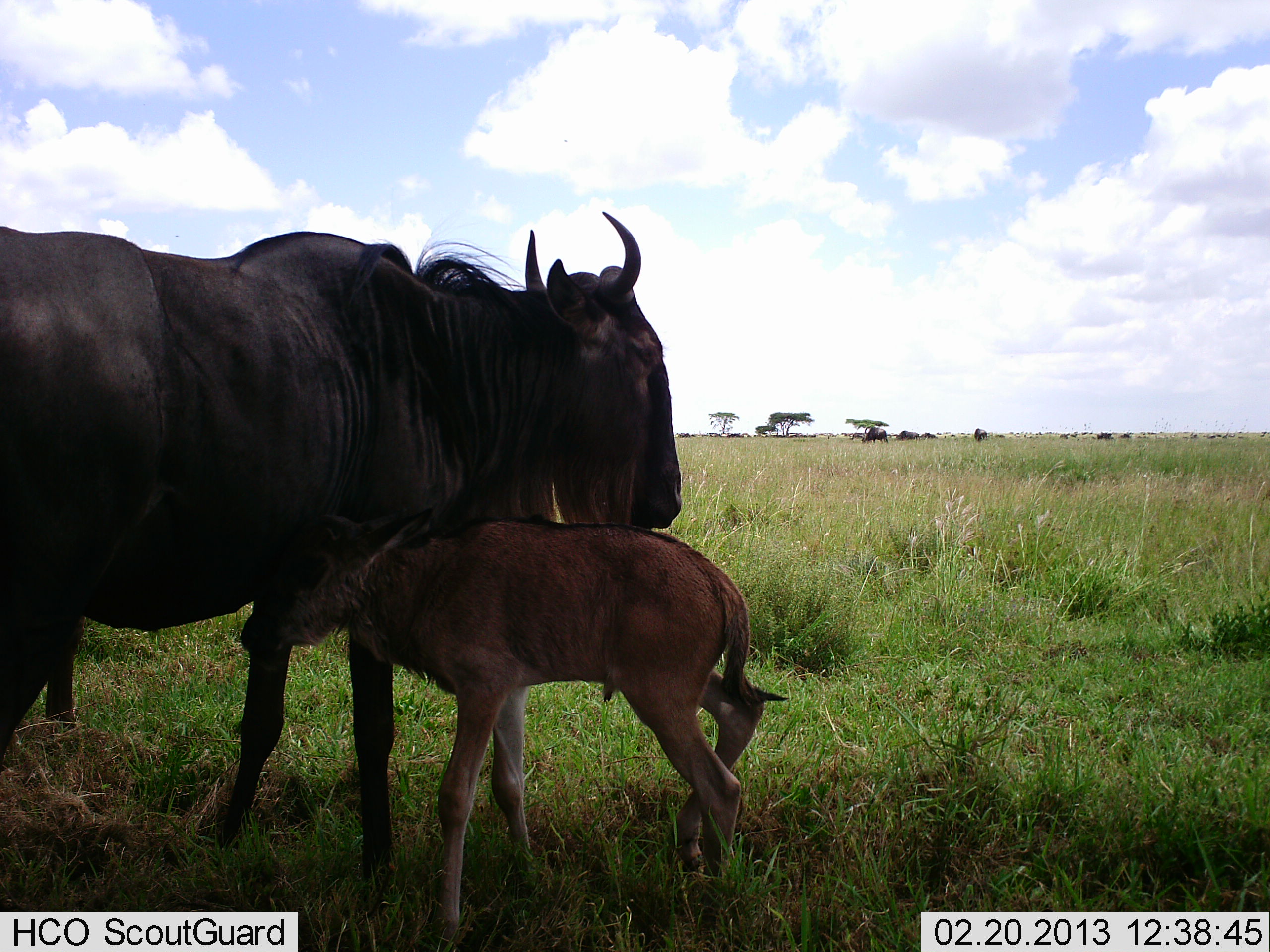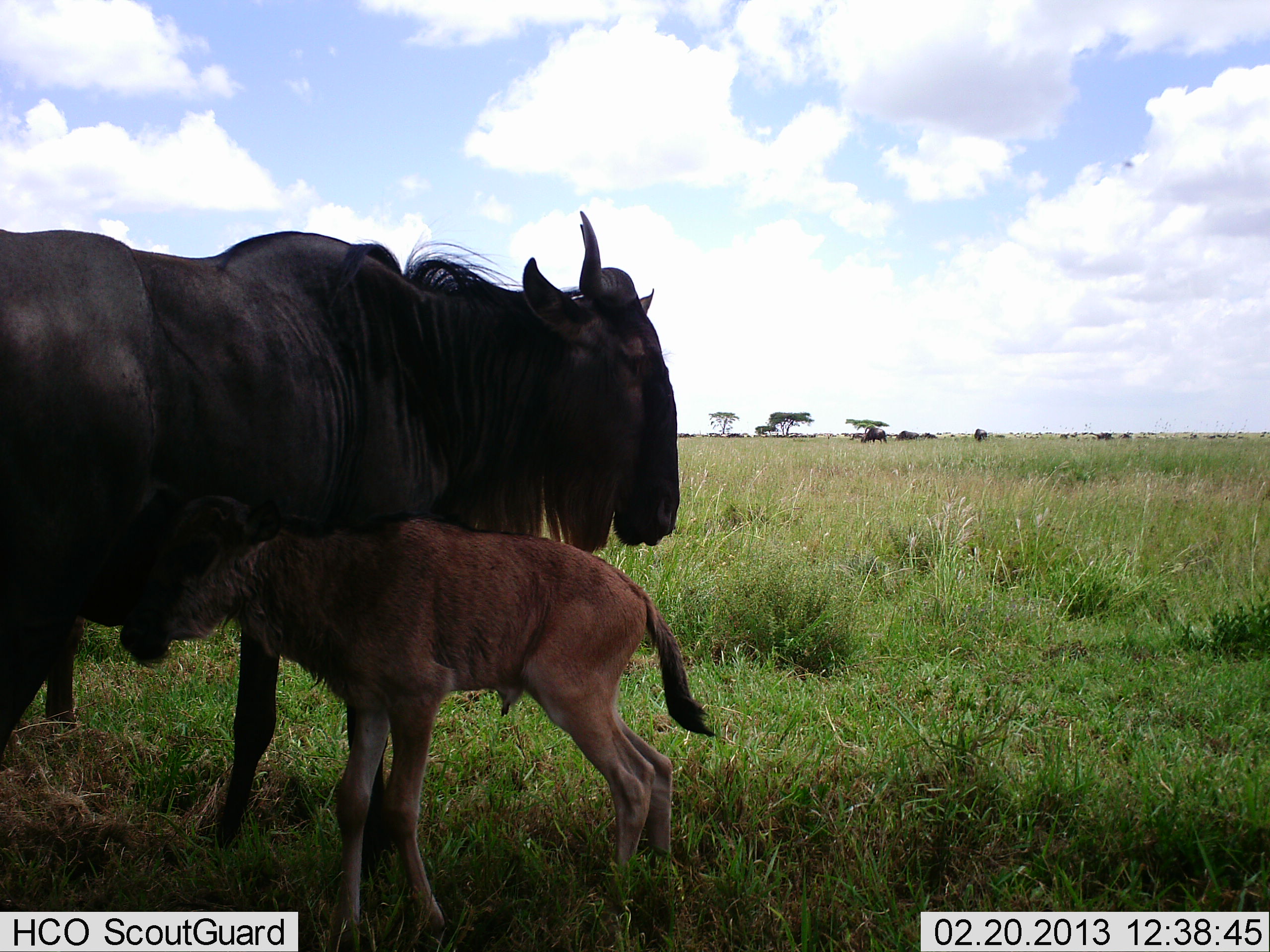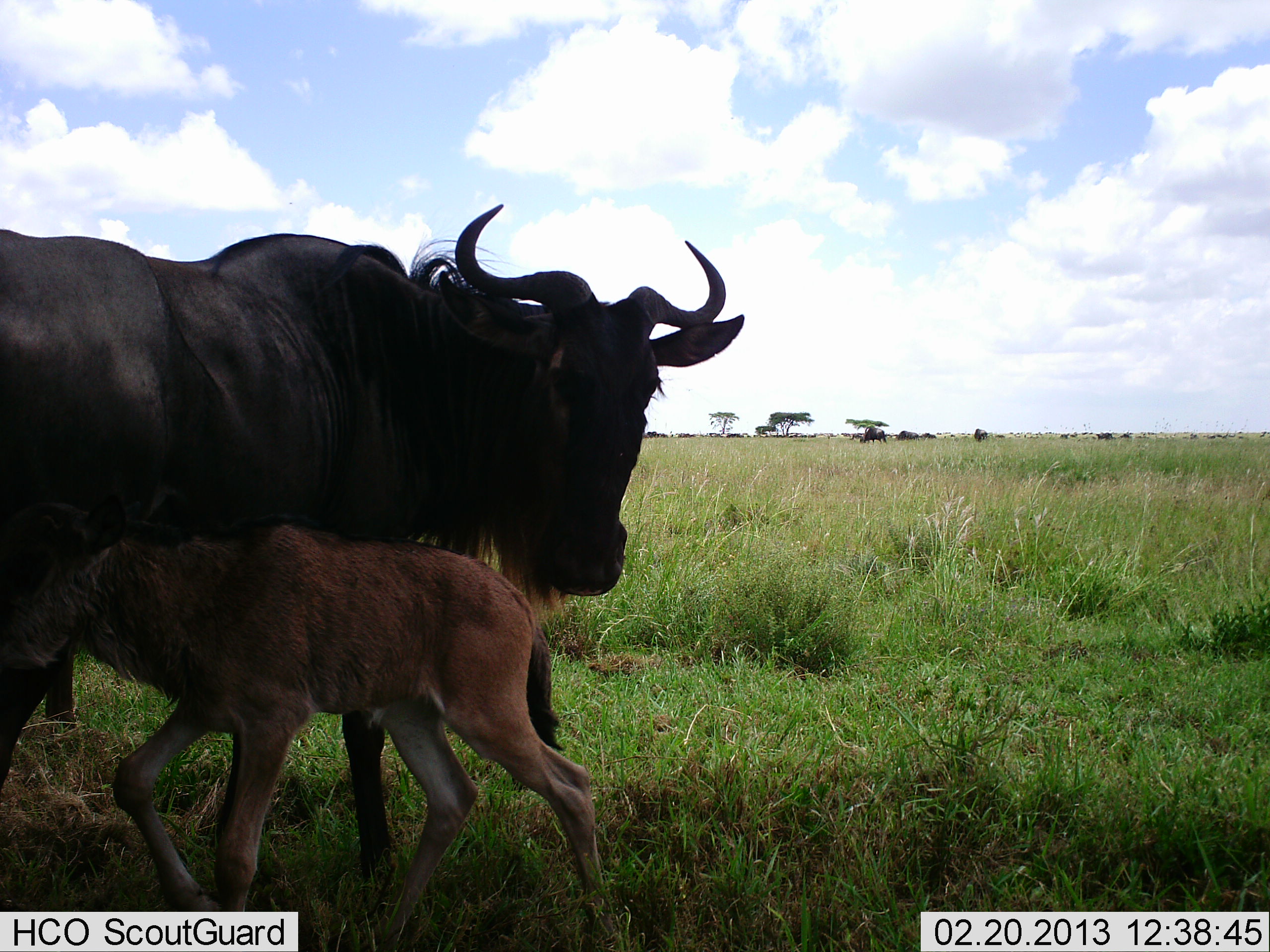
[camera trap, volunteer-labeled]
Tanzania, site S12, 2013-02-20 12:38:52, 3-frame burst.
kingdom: Animalia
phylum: Chordata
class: Mammalia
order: Artiodactyla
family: Bovidae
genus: Connochaetes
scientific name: Connochaetes taurinus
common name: blue wildebeest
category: wildebeest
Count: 2.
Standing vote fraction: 78%.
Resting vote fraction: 9%.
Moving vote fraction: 6%.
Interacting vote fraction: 31%.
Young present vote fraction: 91%.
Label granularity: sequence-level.